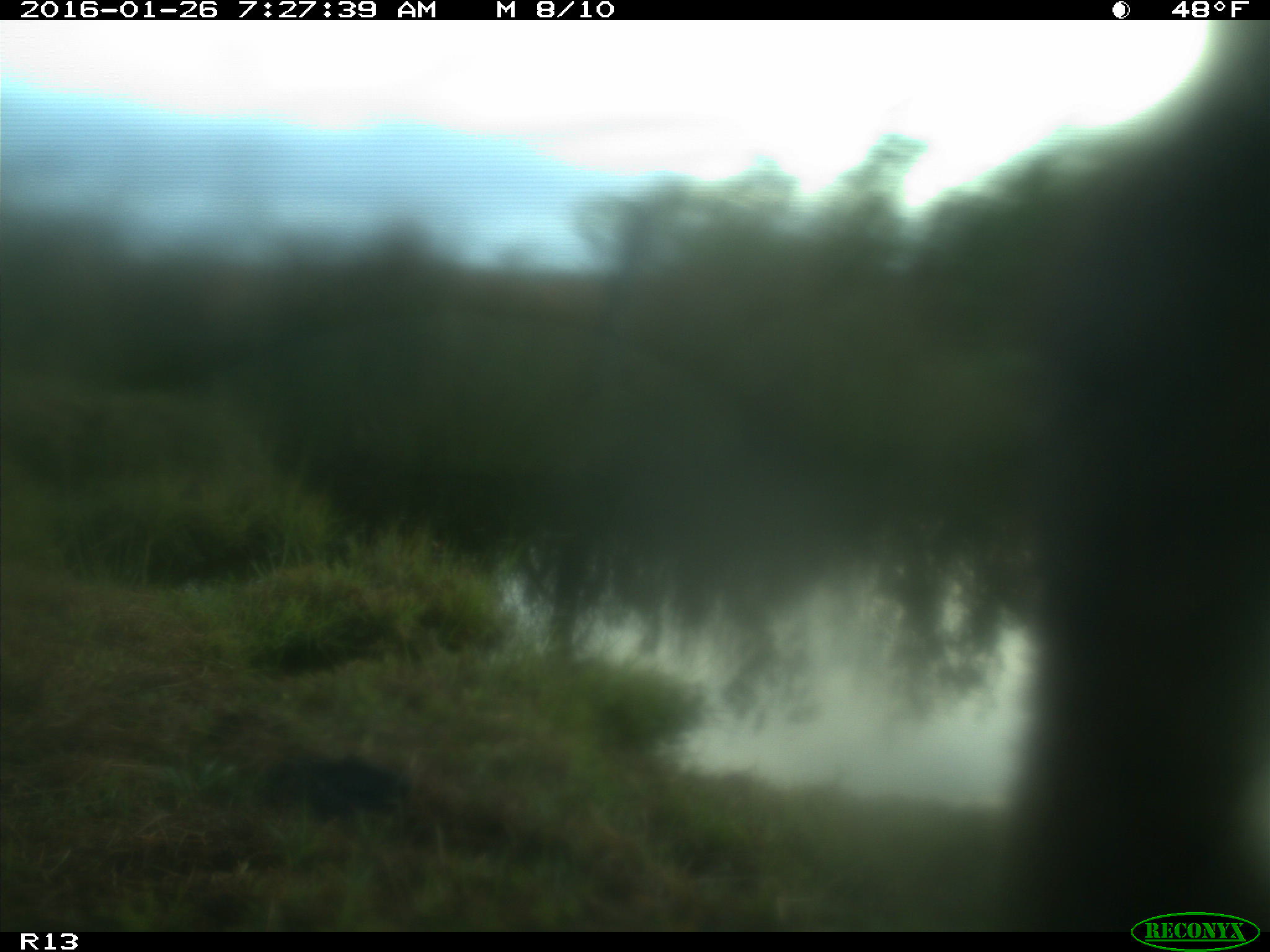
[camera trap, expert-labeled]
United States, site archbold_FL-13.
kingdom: Animalia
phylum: Chordata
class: Mammalia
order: Artiodactyla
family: Bovidae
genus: Bos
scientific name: Bos taurus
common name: domestic cow